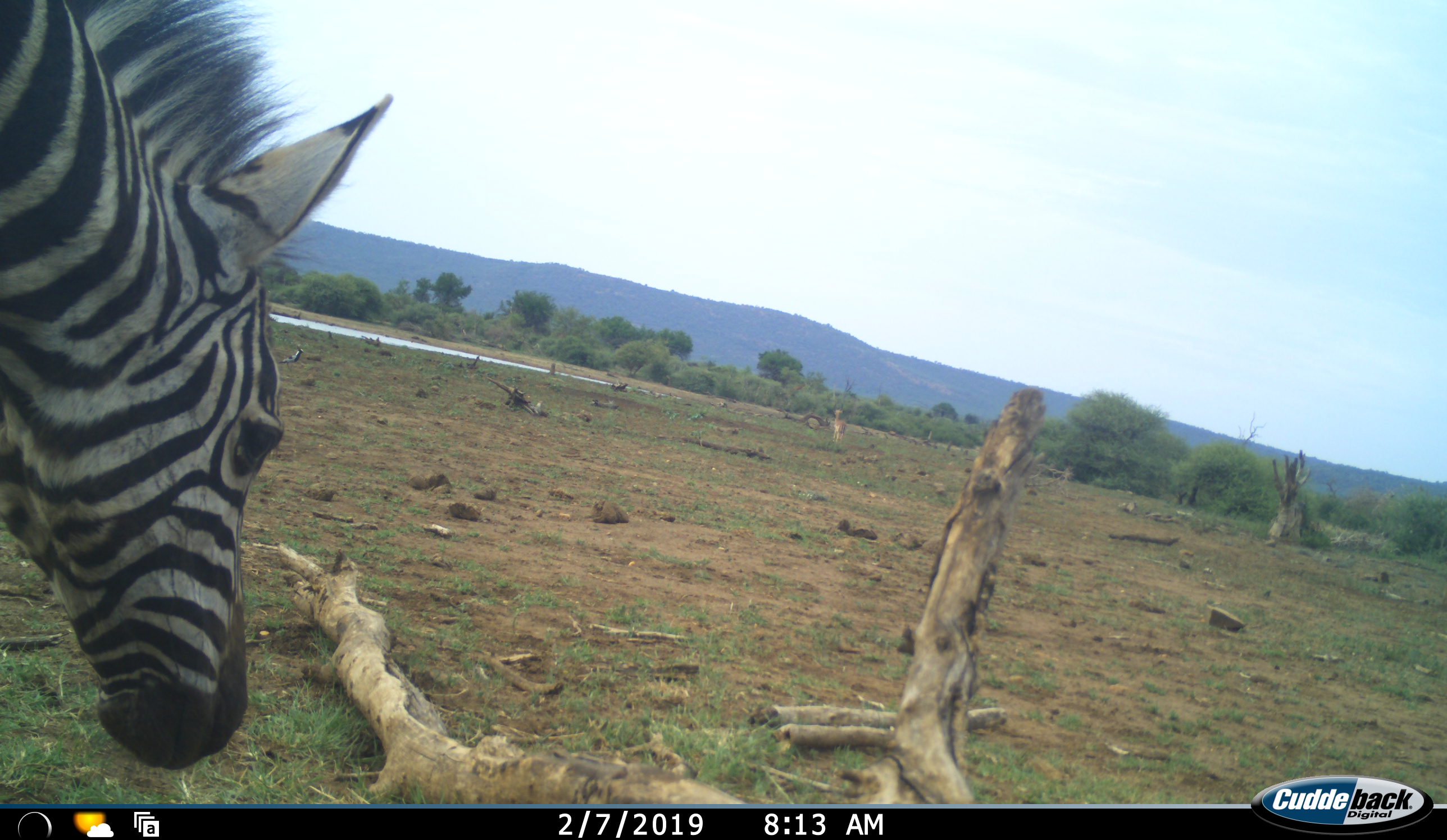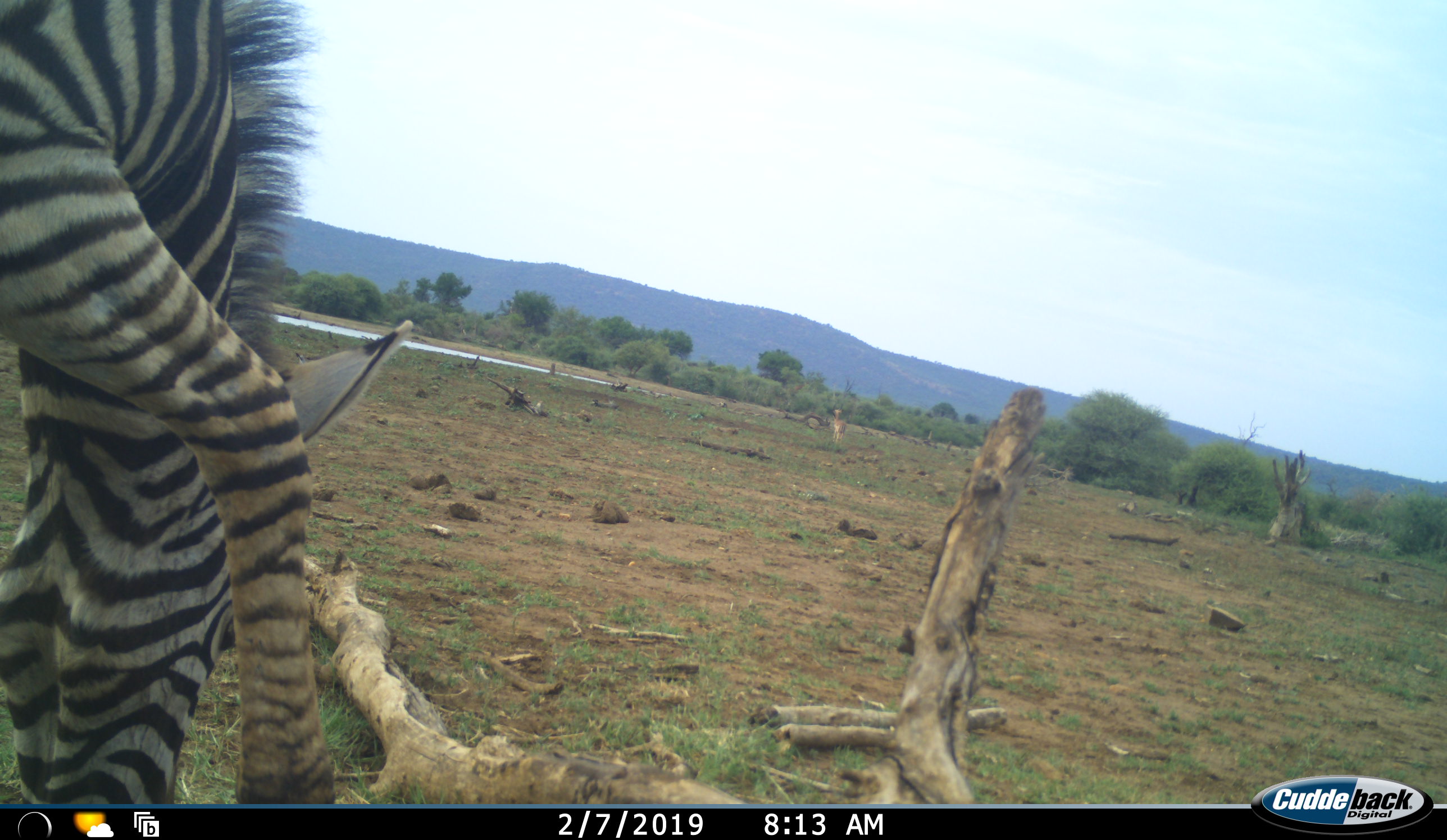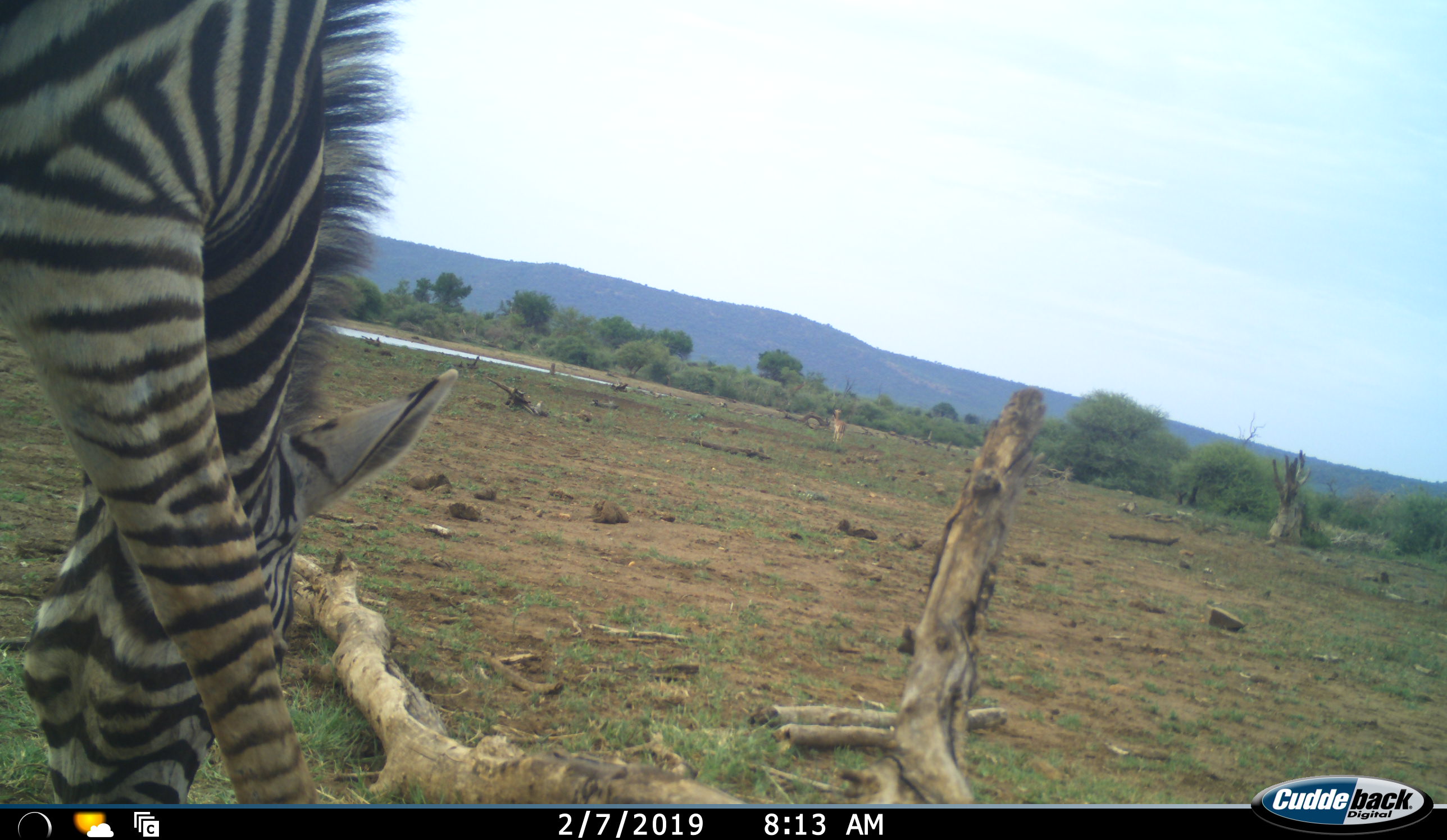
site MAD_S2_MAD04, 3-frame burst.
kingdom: Animalia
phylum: Chordata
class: Mammalia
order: Perissodactyla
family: Equidae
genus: Equus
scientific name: Equus quagga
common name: plains zebra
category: zebraplains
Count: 1.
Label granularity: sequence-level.